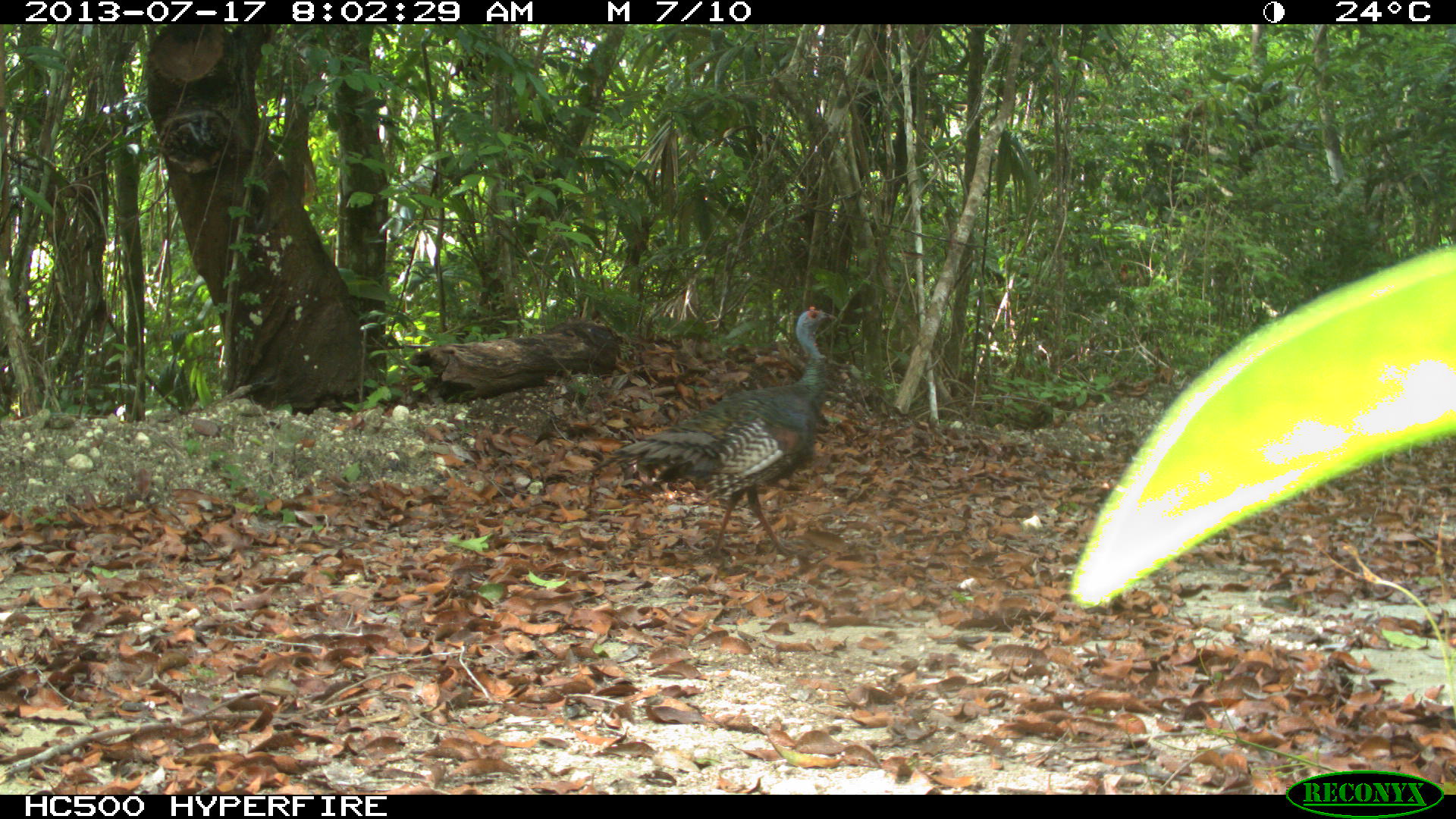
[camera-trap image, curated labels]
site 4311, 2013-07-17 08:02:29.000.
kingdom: Animalia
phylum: Chordata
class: Aves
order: Galliformes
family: Phasianidae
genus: Meleagris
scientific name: Meleagris ocellata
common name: ocellated turkey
Meleagris ocellata (ocellated turkey), count 2.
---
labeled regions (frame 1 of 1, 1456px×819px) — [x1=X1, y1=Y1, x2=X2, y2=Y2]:
meleagris ocellata: [x1=592, y1=306, x2=837, y2=561]